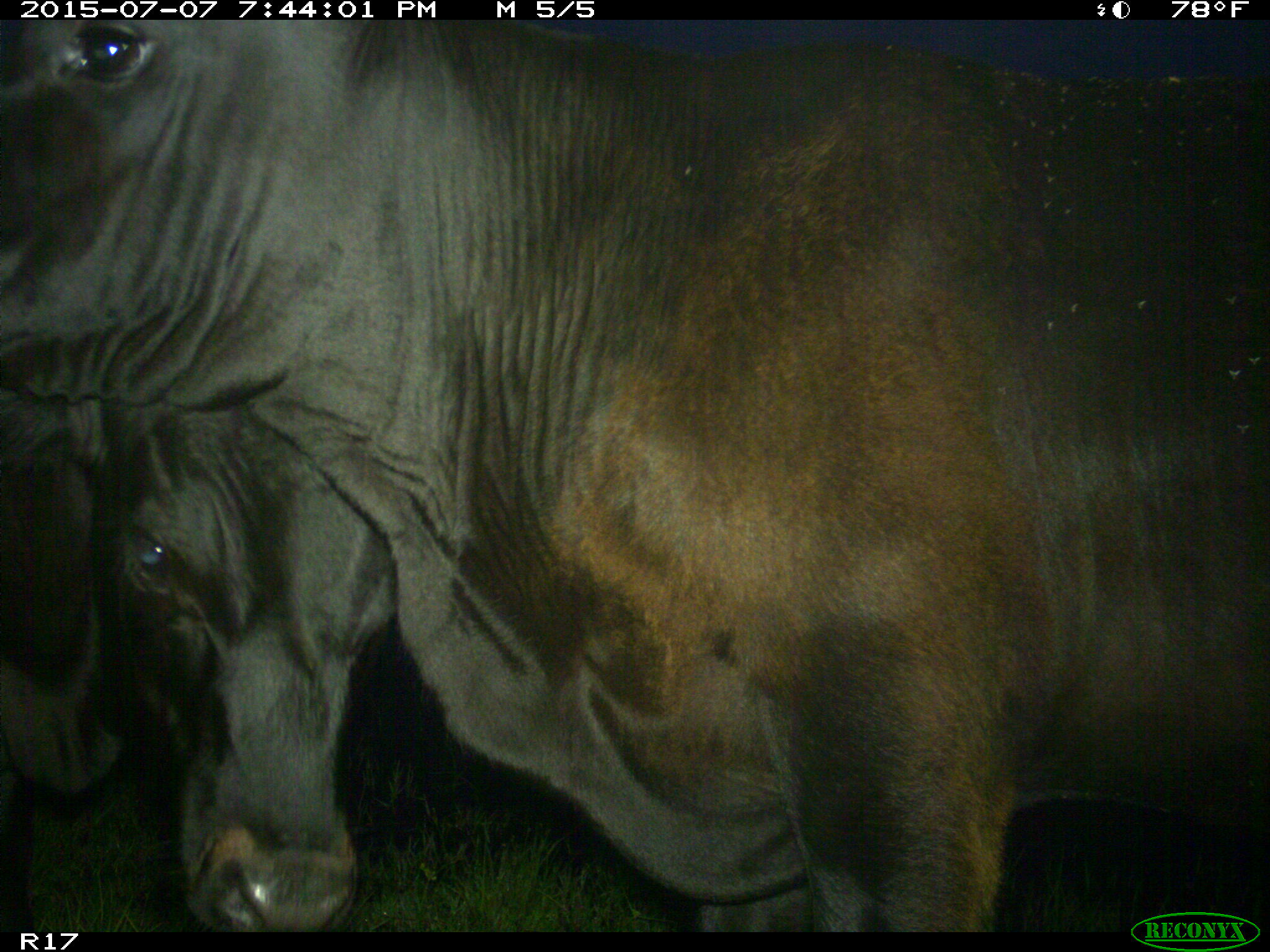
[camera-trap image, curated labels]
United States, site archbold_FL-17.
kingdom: Animalia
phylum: Chordata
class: Mammalia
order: Artiodactyla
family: Bovidae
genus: Bos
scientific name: Bos taurus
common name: domestic cow